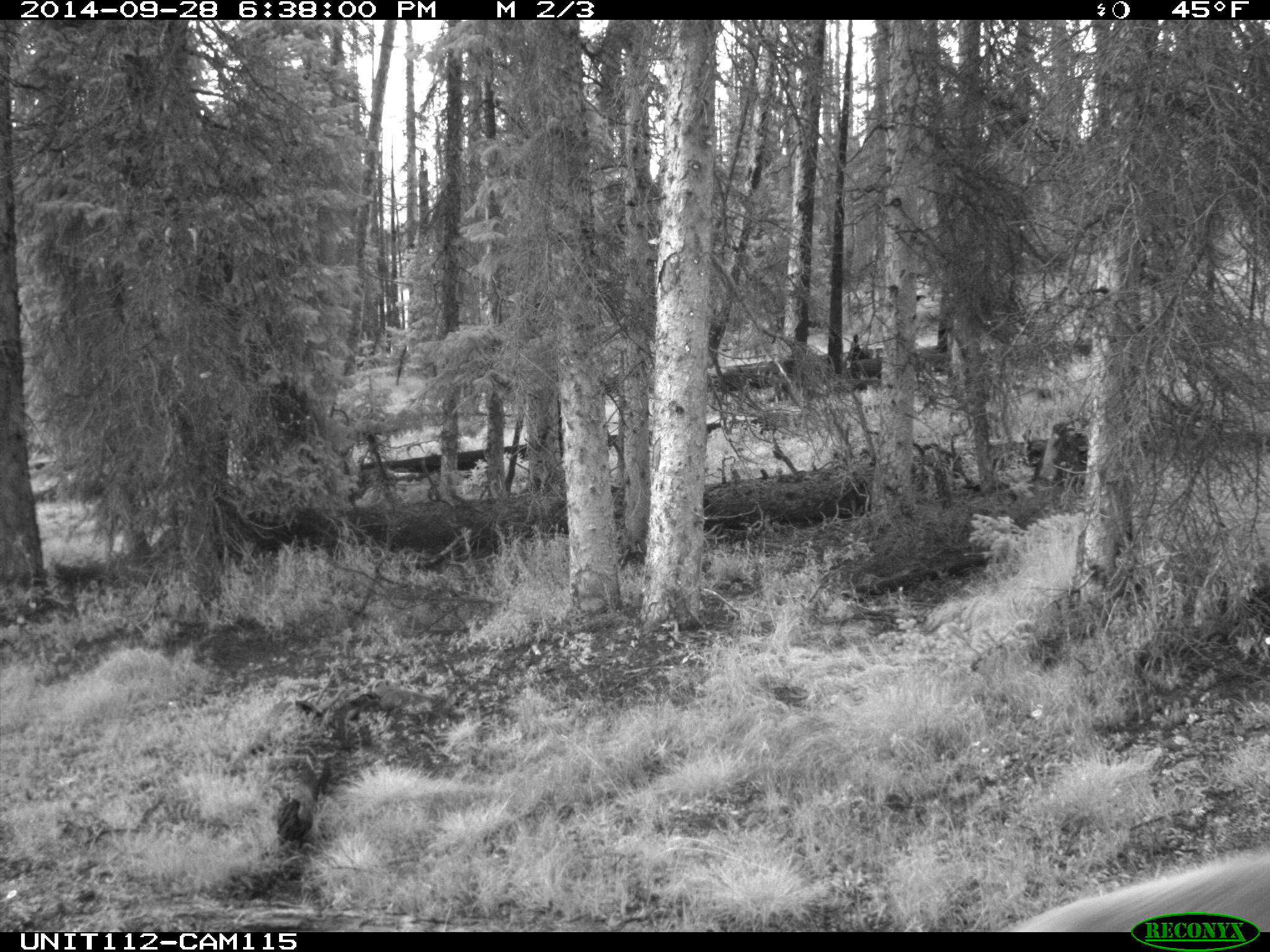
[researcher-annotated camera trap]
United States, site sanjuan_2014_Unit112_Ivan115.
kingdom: Animalia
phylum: Chordata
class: Mammalia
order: Artiodactyla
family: Cervidae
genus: Cervus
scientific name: Cervus elaphus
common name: red deer